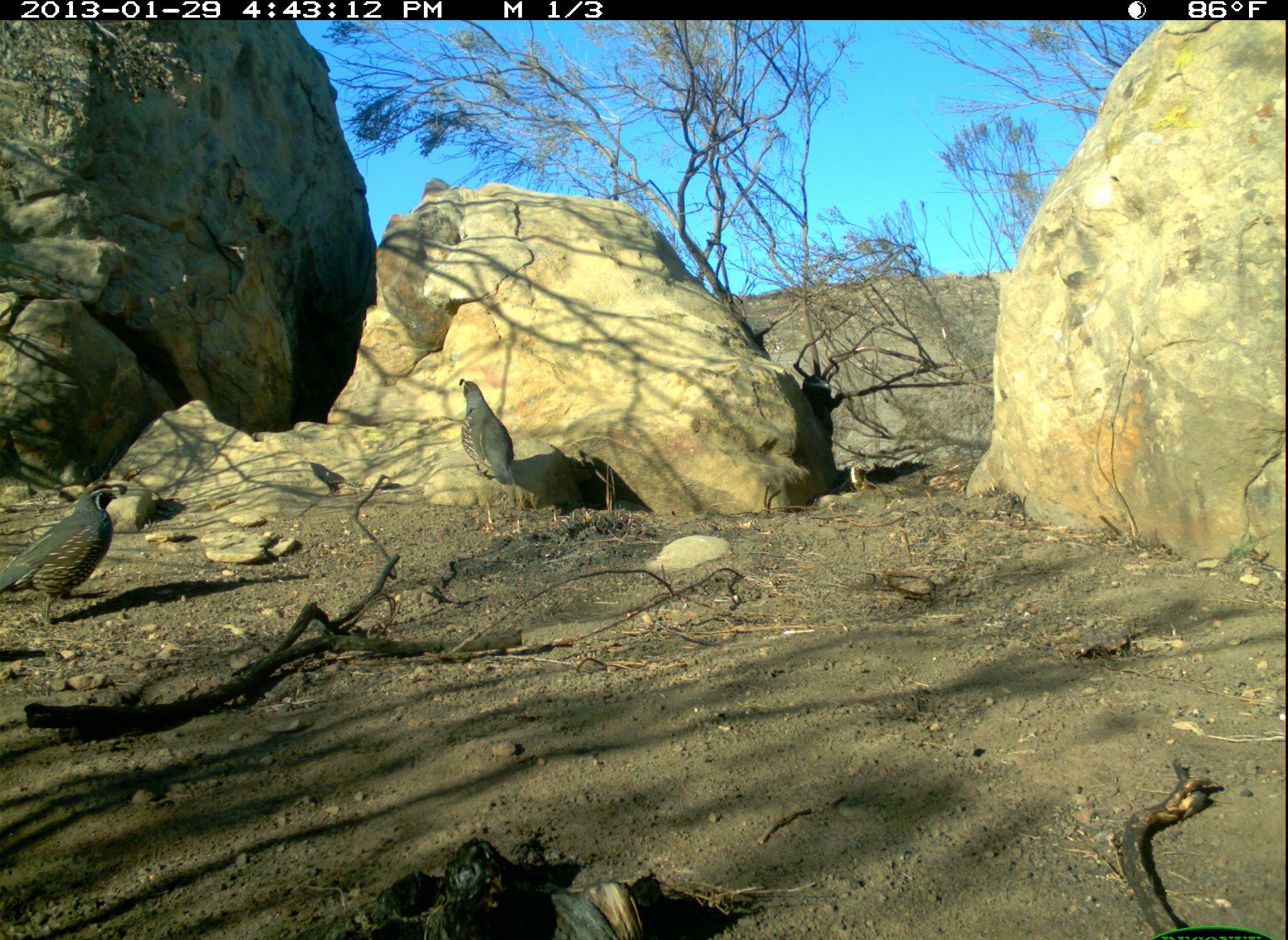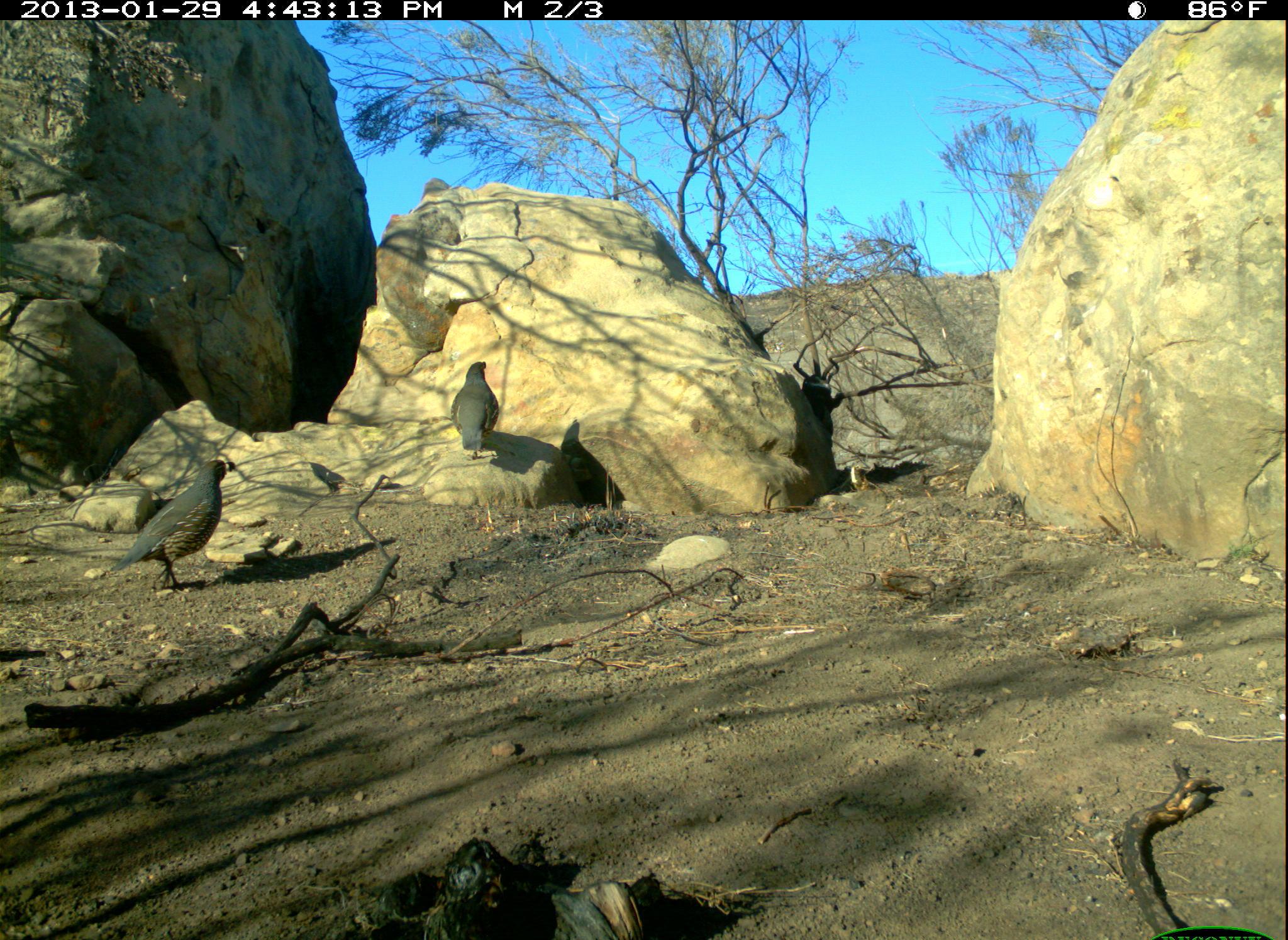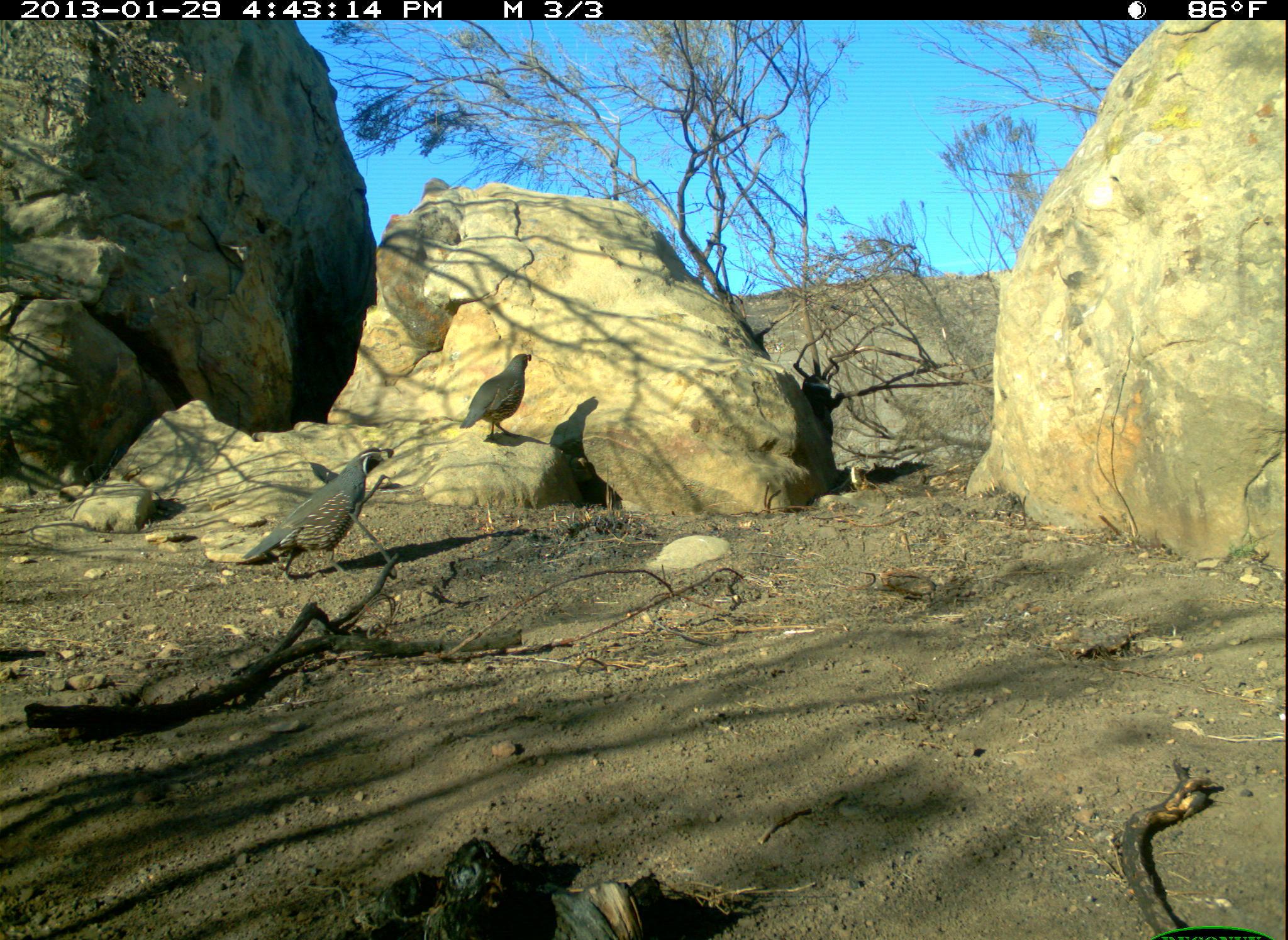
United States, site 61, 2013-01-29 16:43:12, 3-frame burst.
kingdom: Animalia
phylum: Chordata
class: Aves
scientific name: Aves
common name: bird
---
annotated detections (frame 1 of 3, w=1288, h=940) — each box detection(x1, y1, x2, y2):
bird: detection(2, 481, 130, 632); detection(454, 370, 528, 501)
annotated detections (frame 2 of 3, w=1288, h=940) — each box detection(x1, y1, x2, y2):
bird: detection(109, 456, 237, 598); detection(451, 362, 502, 459)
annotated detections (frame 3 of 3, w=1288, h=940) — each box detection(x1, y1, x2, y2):
bird: detection(235, 446, 417, 575); detection(454, 337, 555, 449)